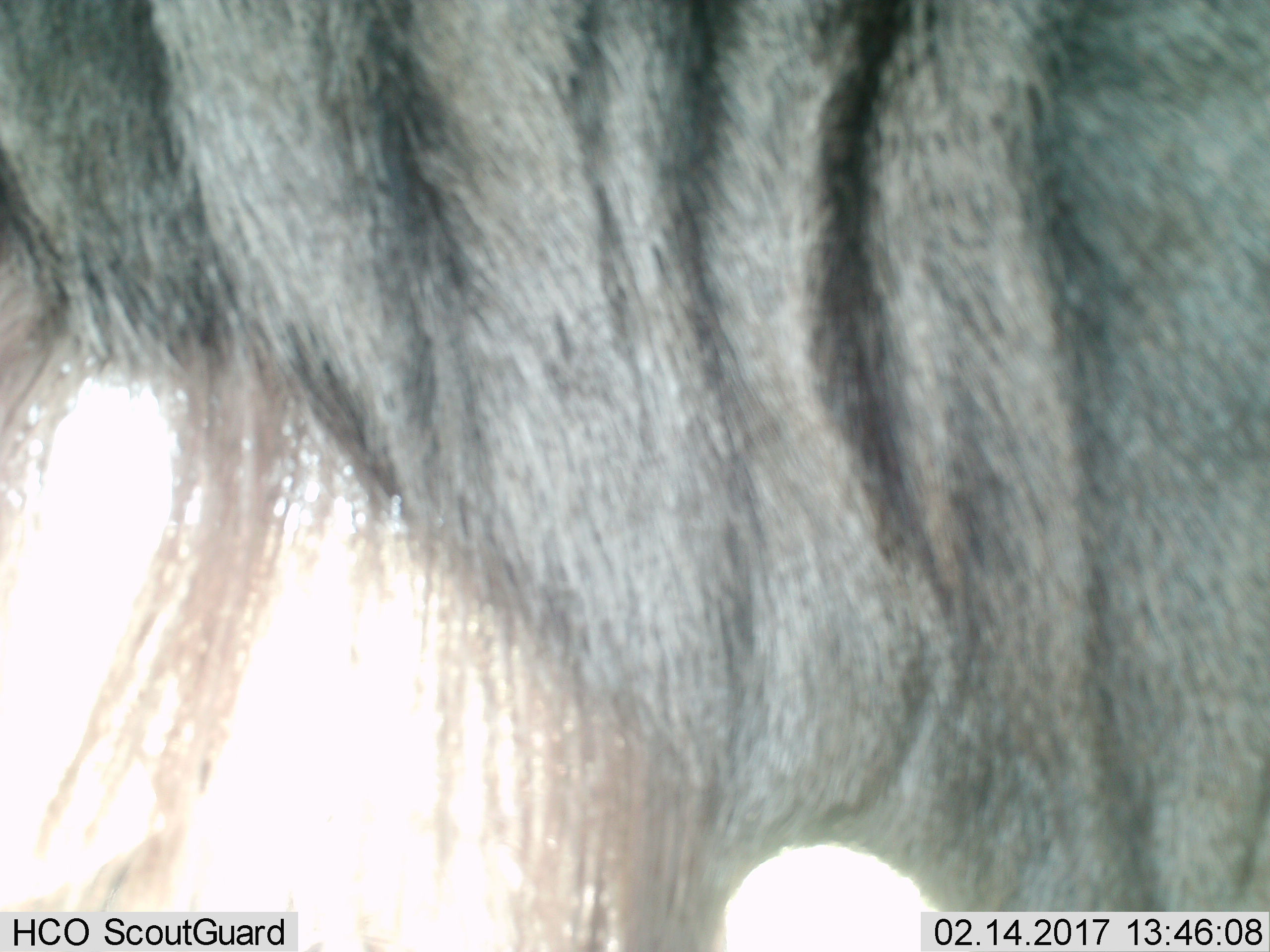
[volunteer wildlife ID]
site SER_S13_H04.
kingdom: Animalia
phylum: Chordata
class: Mammalia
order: Artiodactyla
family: Bovidae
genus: Connochaetes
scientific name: Connochaetes taurinus taurinus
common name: blue wildebeest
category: wildebeestblue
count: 1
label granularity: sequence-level